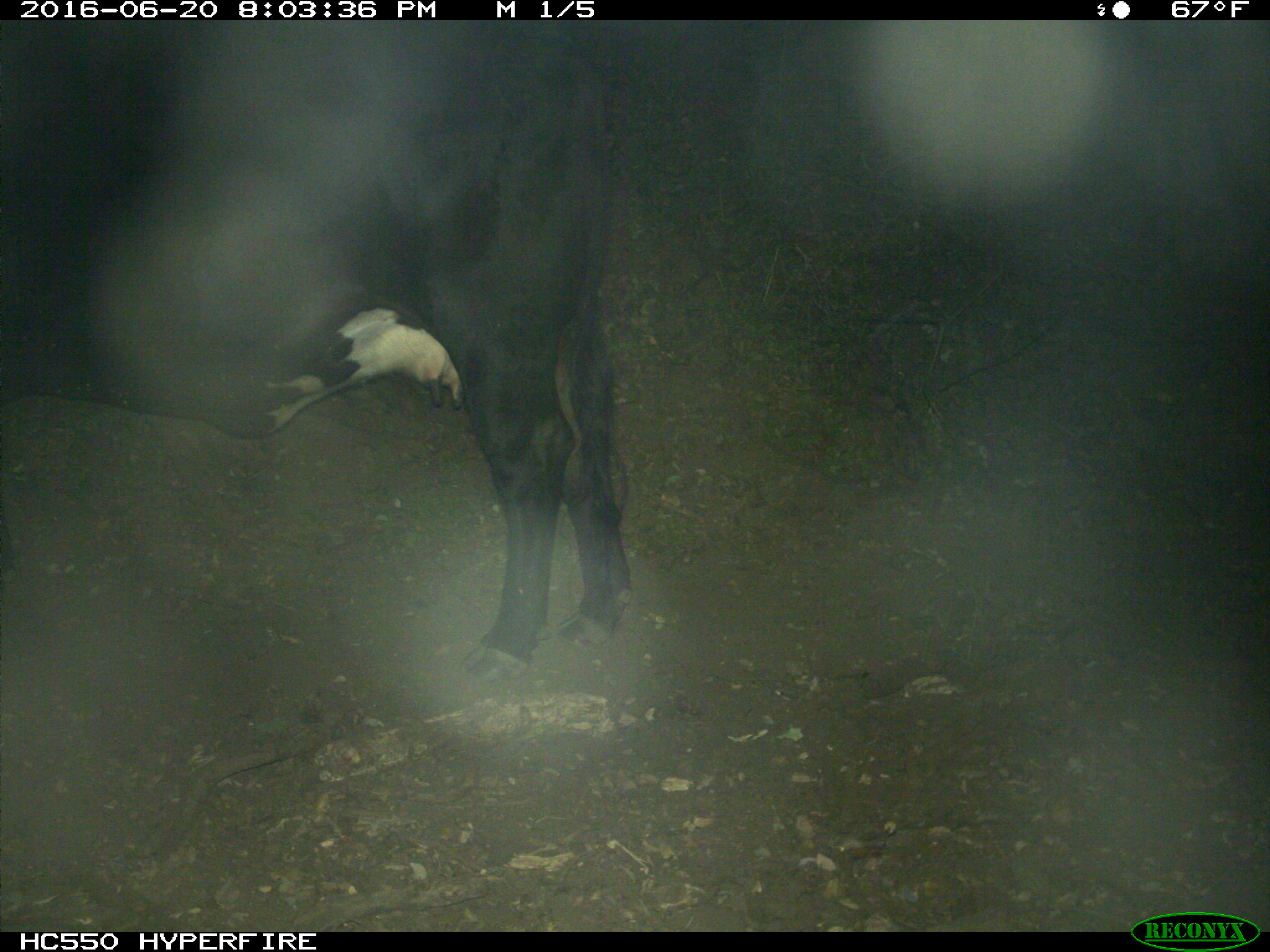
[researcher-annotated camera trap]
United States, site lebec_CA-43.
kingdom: Animalia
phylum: Chordata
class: Mammalia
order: Artiodactyla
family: Bovidae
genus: Bos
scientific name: Bos taurus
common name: domestic cow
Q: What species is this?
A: Bos taurus (domestic cow).